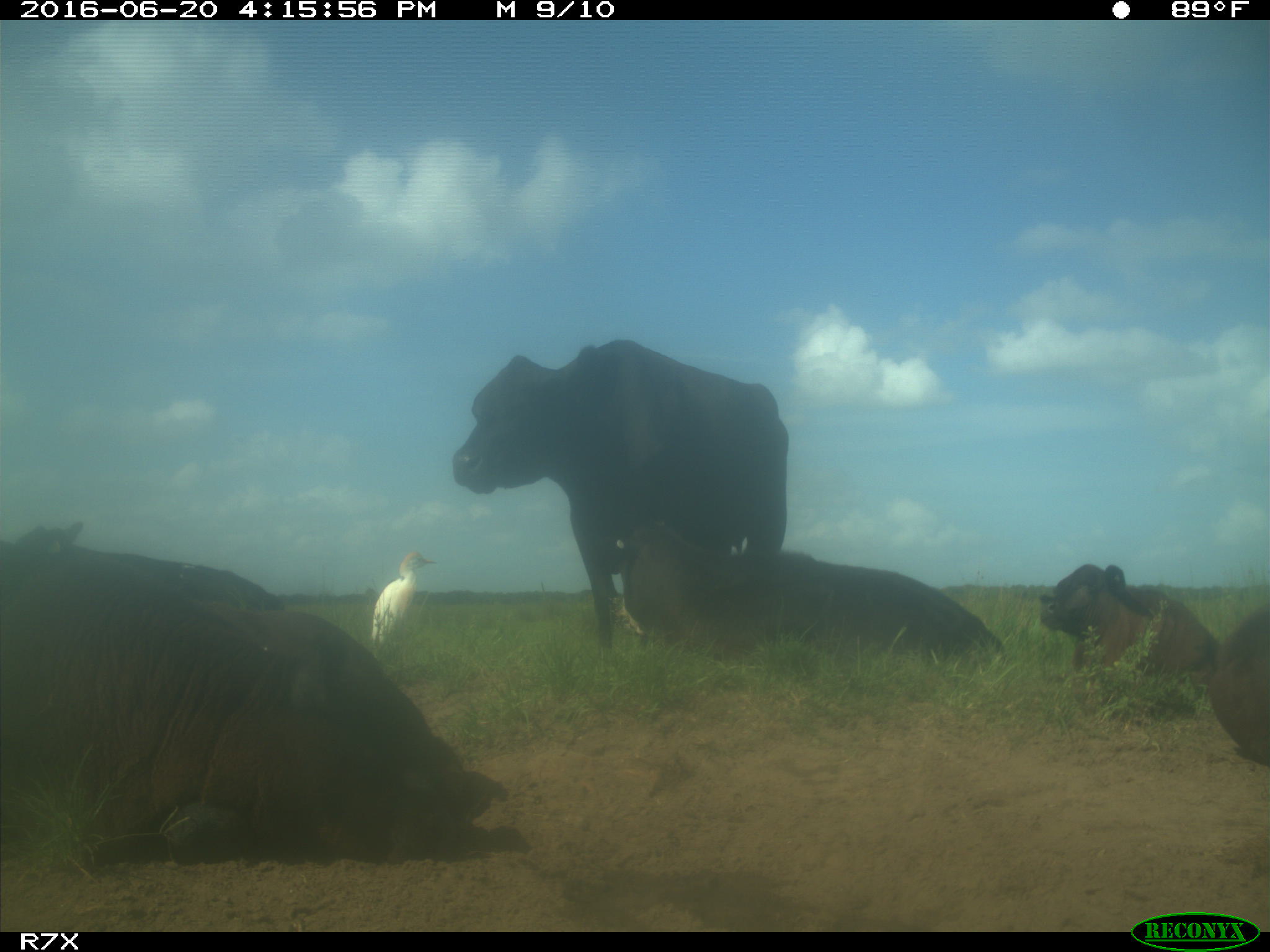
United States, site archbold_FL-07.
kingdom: Animalia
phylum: Chordata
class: Mammalia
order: Artiodactyla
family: Bovidae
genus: Bos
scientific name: Bos taurus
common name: domestic cow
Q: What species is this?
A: Bos taurus (domestic cow).